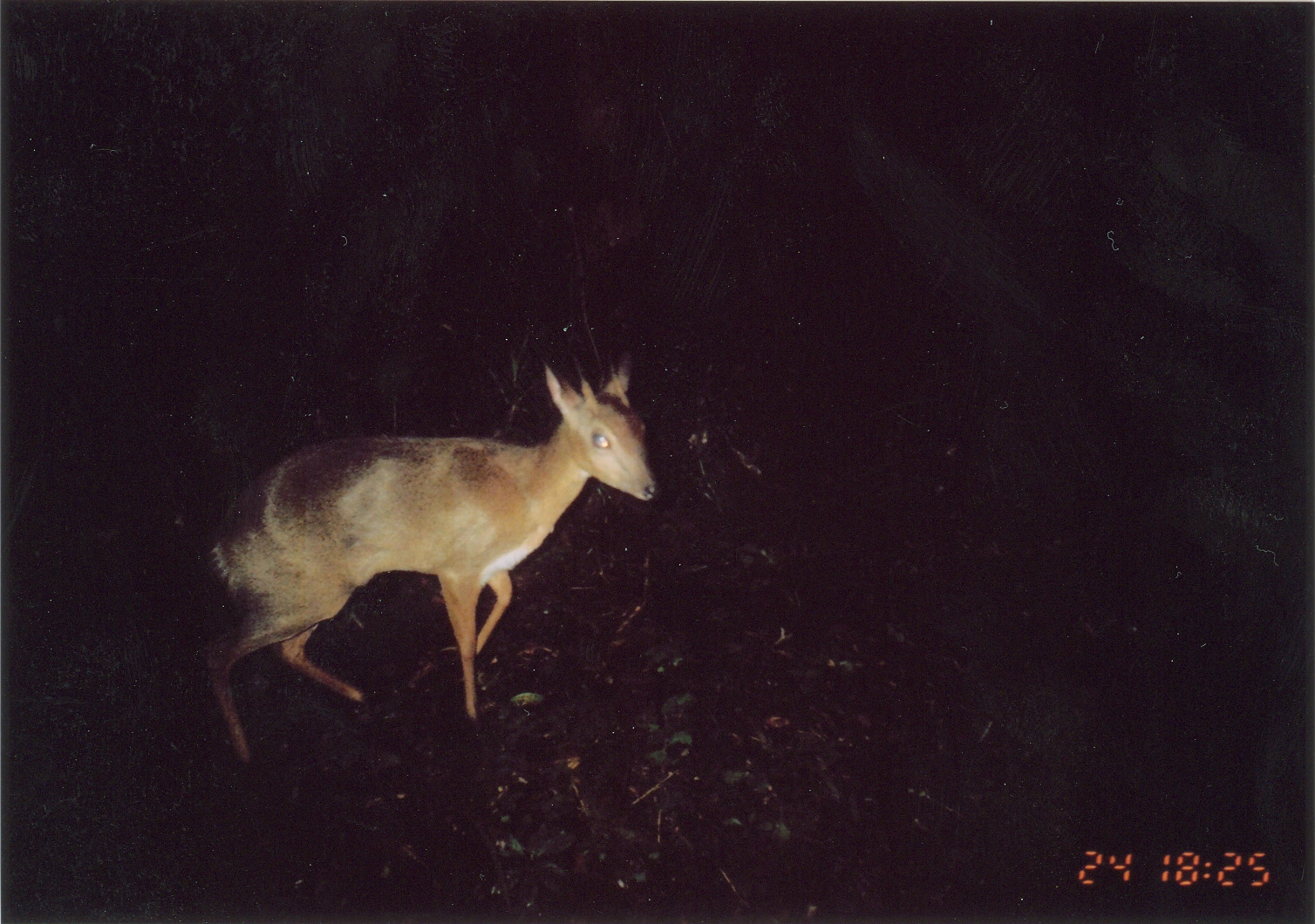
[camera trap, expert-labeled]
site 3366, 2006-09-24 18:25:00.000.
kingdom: Animalia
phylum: Chordata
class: Mammalia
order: Artiodactyla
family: Bovidae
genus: Nesotragus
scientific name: Nesotragus moschatus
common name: suni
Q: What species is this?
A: Nesotragus moschatus (suni).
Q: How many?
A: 1.